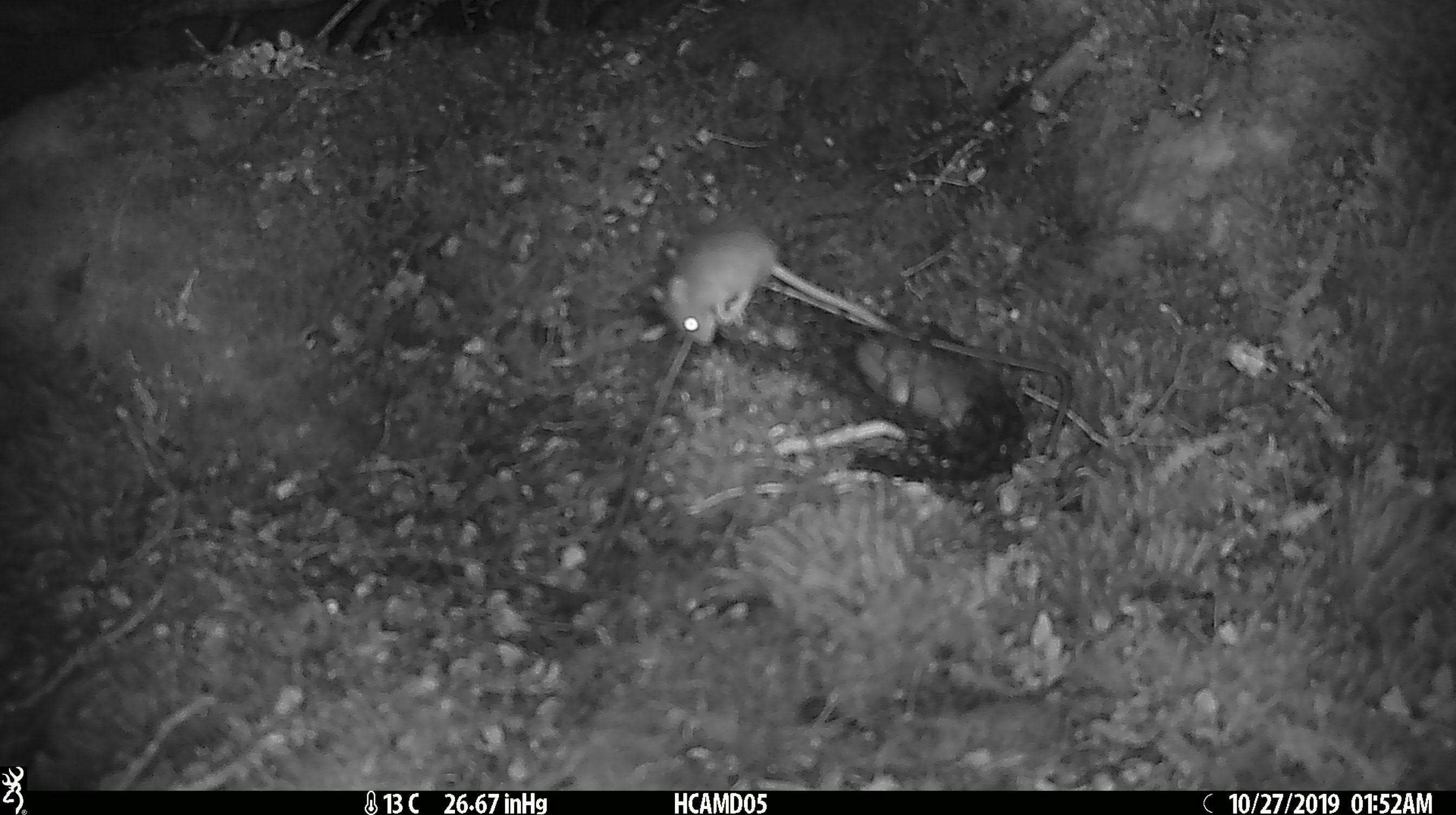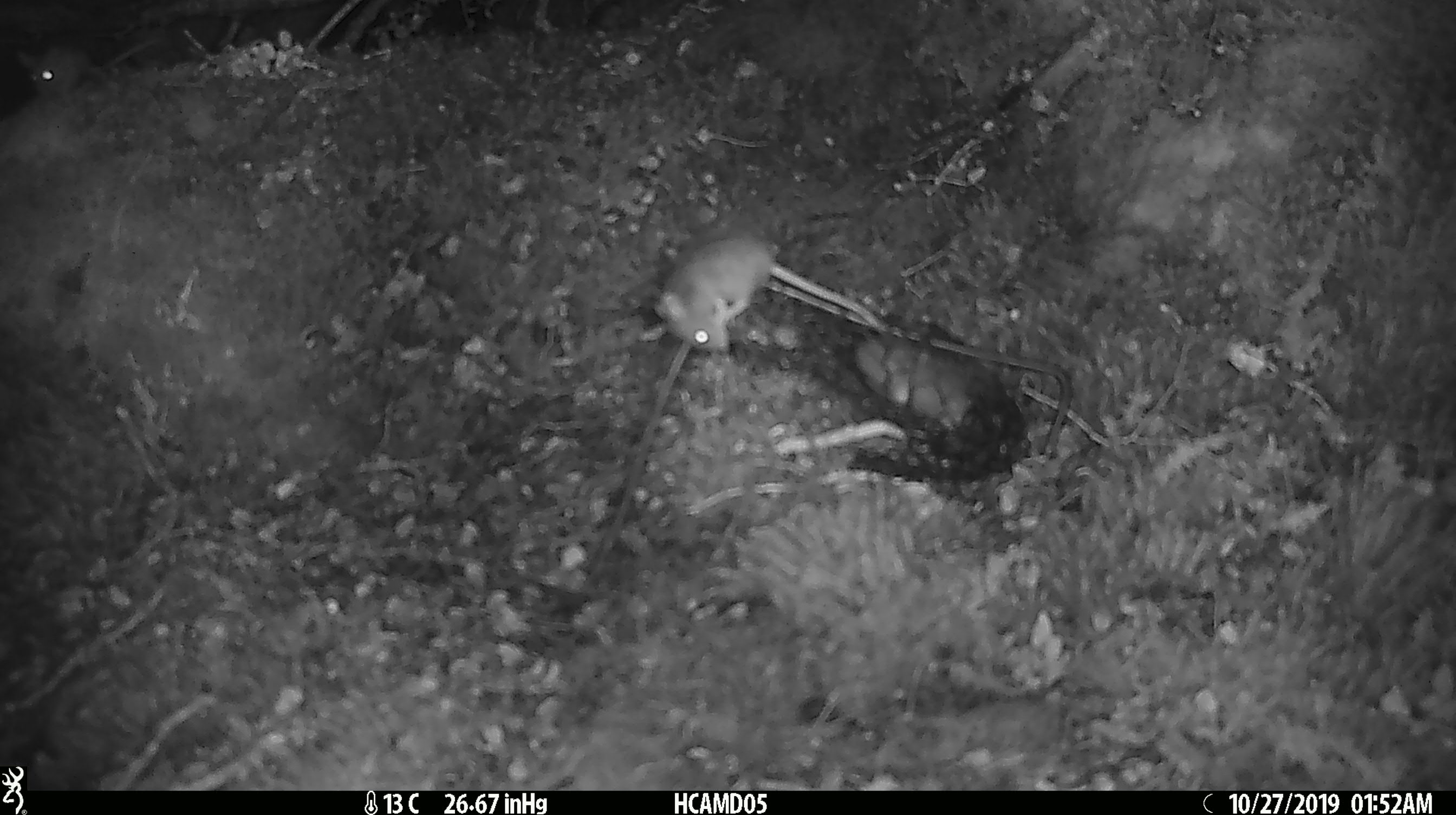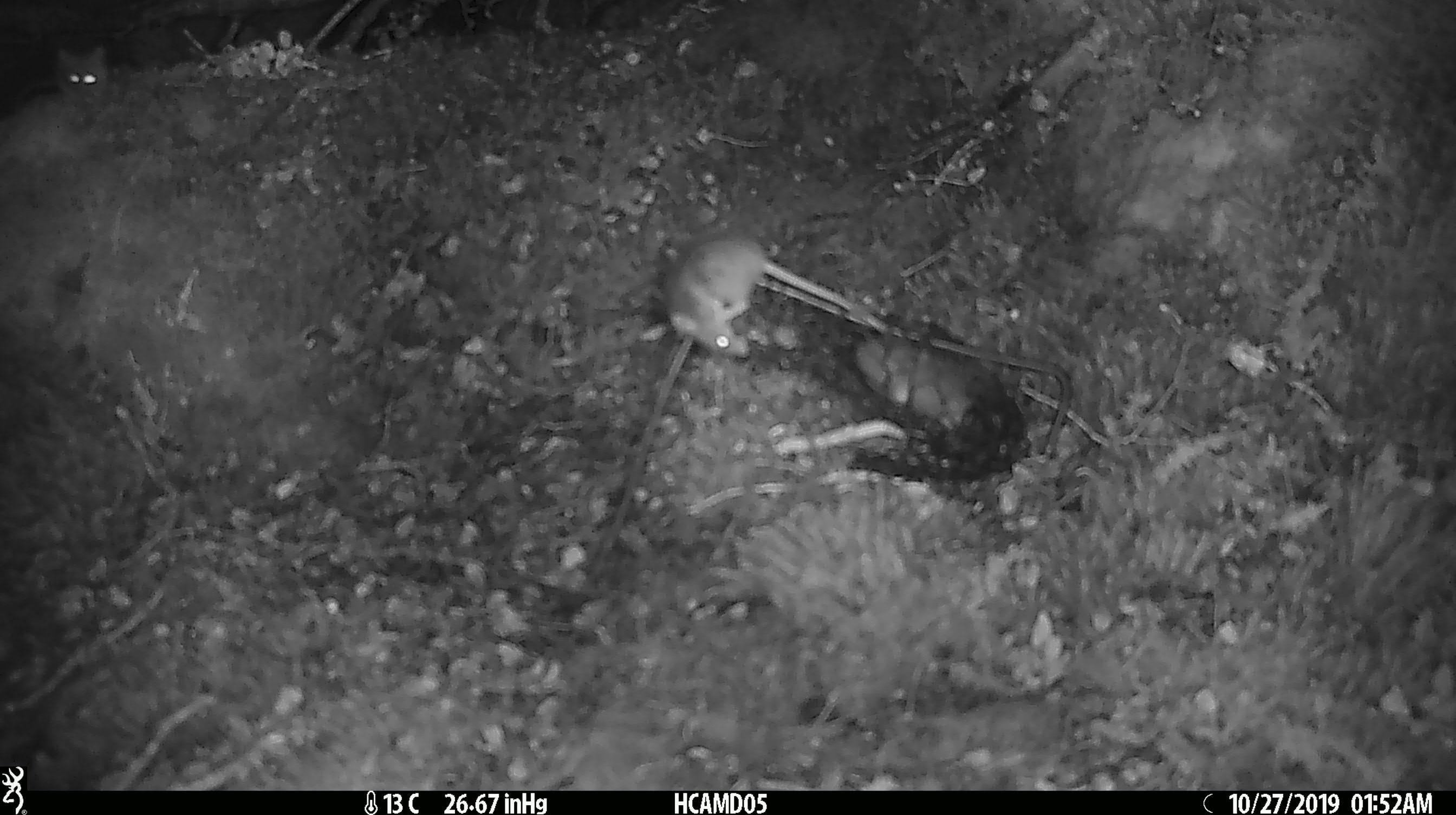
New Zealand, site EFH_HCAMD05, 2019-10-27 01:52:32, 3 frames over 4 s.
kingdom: Animalia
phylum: Chordata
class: Mammalia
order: Rodentia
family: Muridae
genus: Mus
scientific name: Mus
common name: mouse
Mouse (Mus).